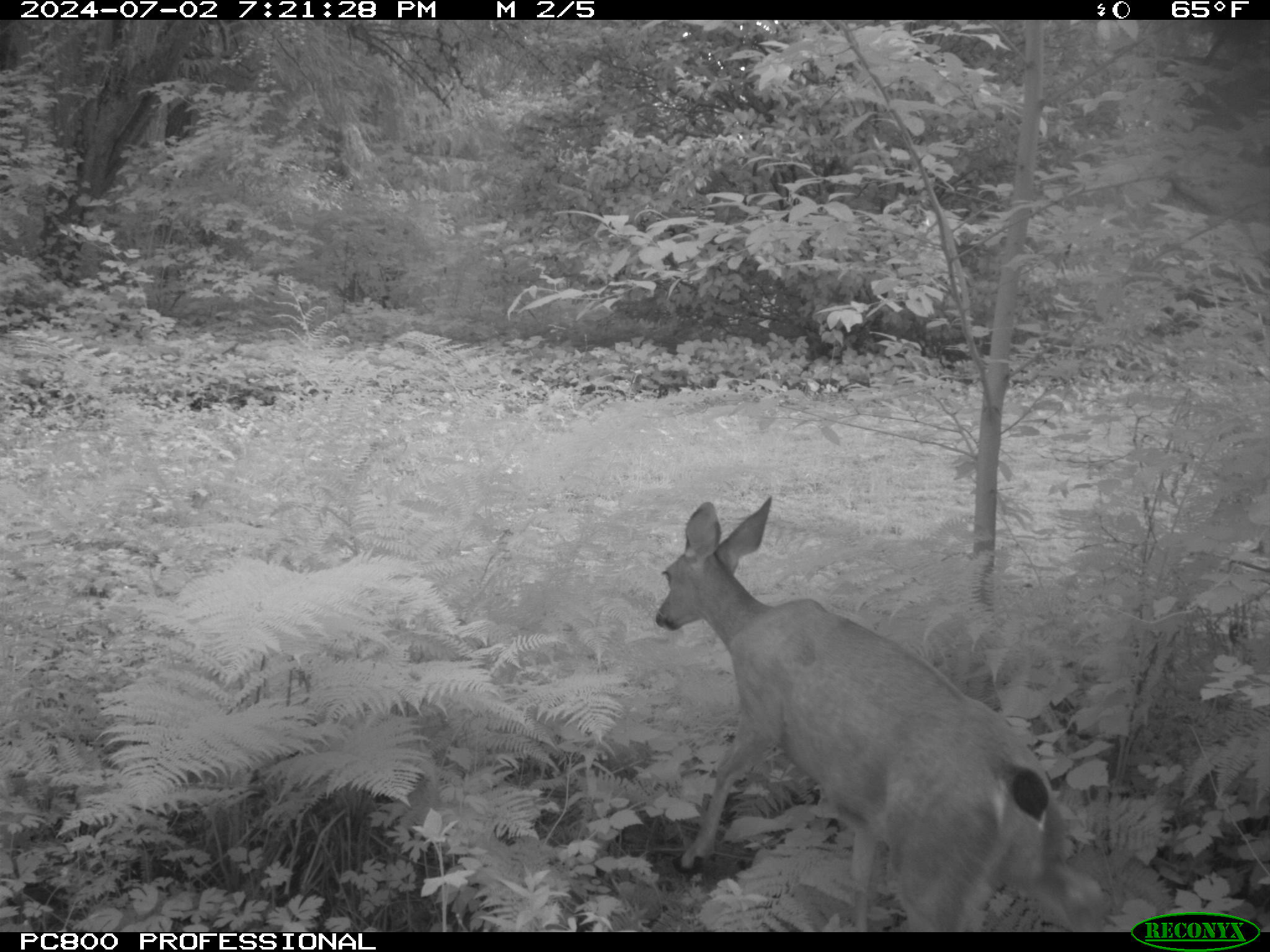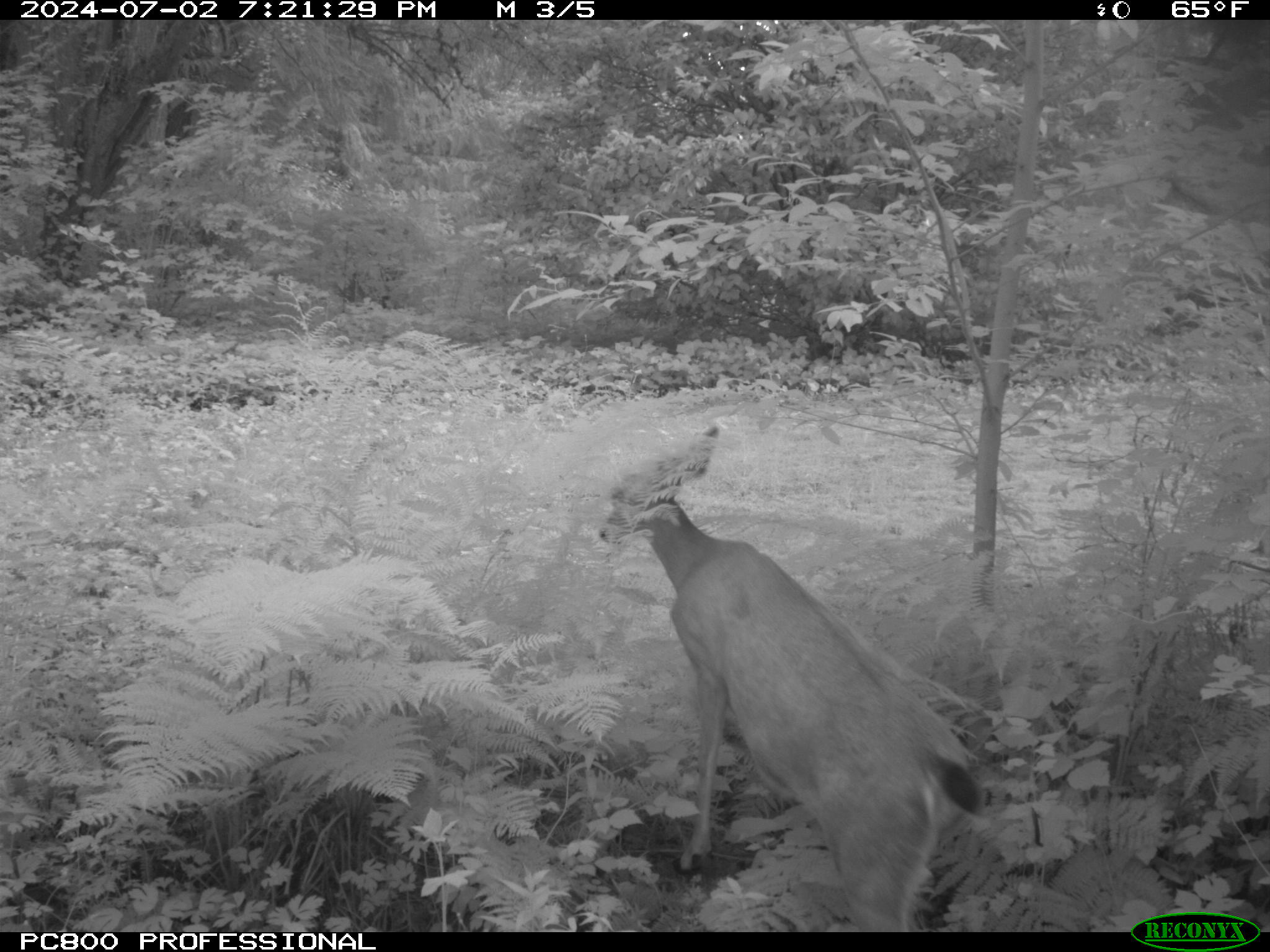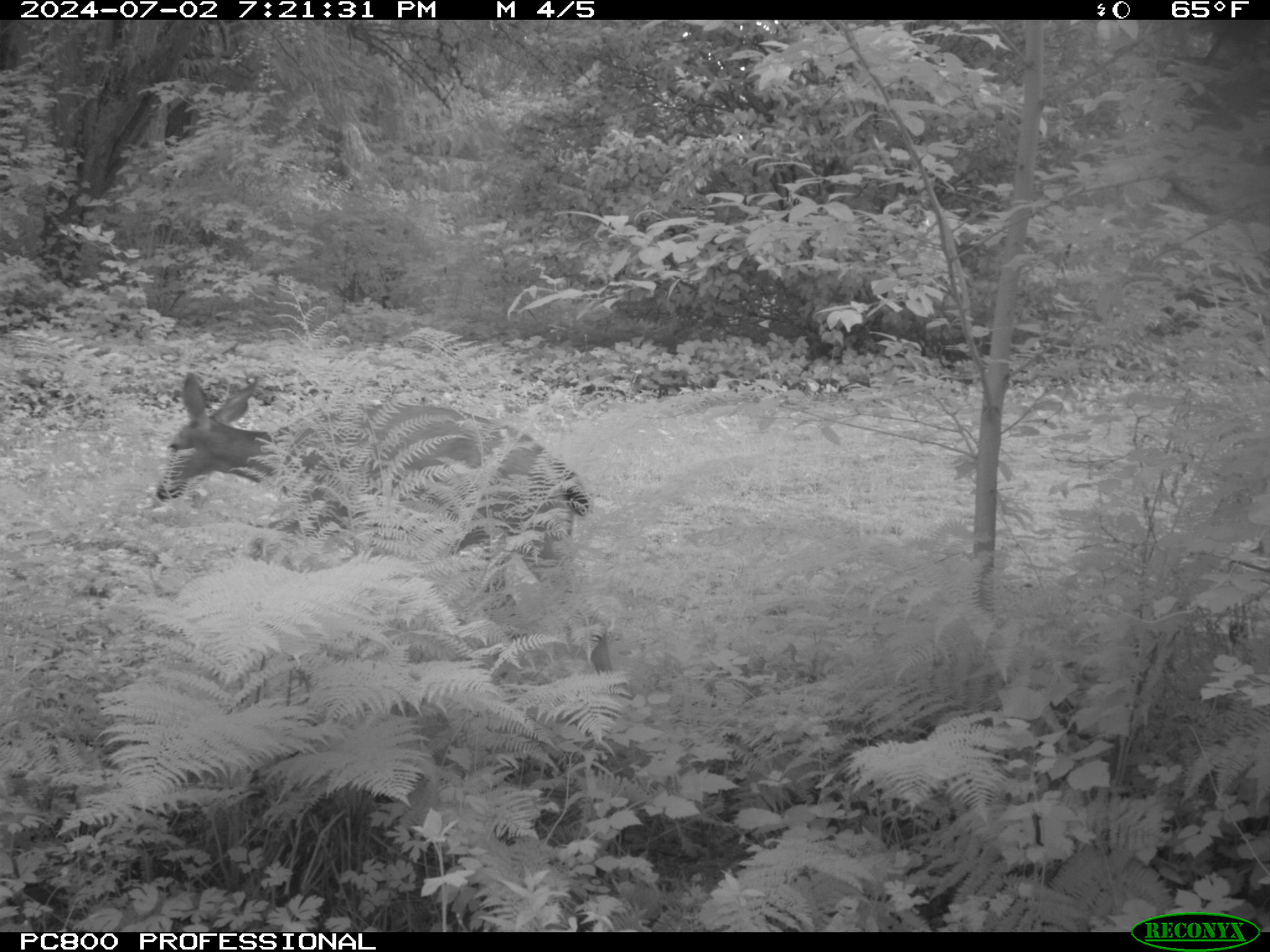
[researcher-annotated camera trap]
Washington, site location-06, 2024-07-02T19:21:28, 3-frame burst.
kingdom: Animalia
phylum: Chordata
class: Mammalia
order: Artiodactyla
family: Cervidae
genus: Odocoileus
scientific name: Odocoileus hemionus columbianus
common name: columbian blacktail deer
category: deer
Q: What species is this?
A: Deer (columbian blacktail deer) (Odocoileus hemionus columbianus).